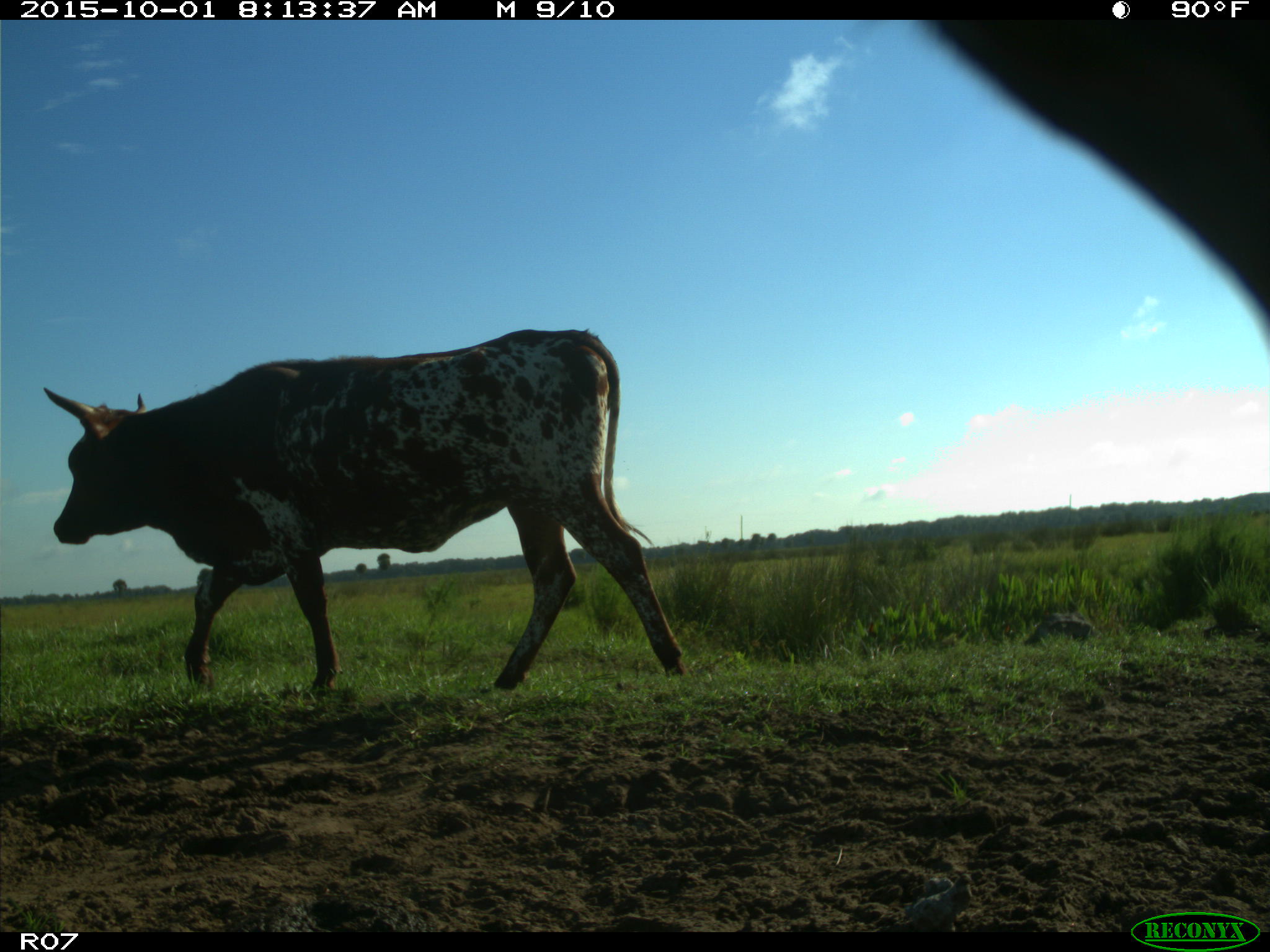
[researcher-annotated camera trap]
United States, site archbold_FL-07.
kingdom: Animalia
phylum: Chordata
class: Mammalia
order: Artiodactyla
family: Bovidae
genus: Bos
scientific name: Bos taurus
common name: domestic cow